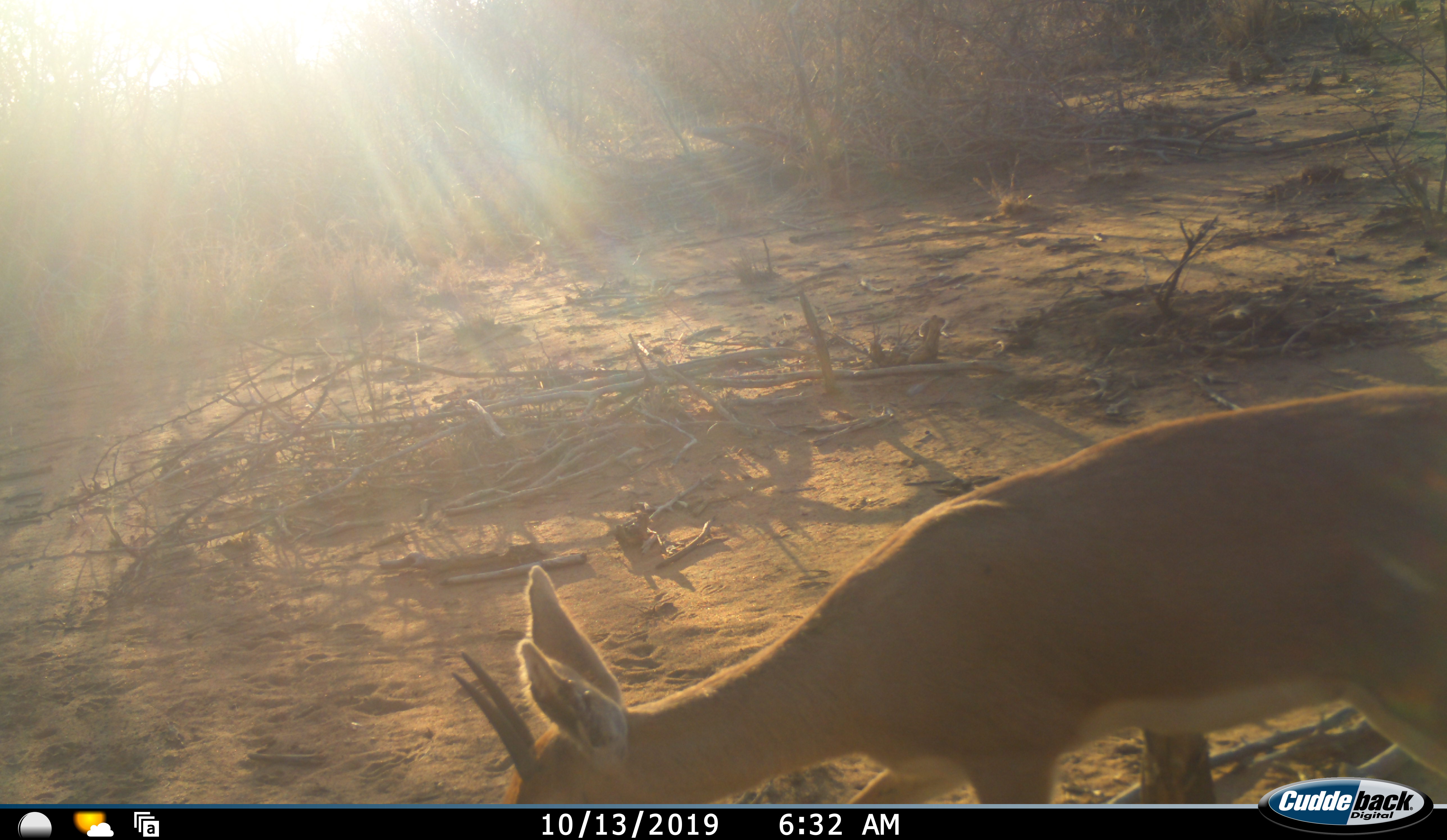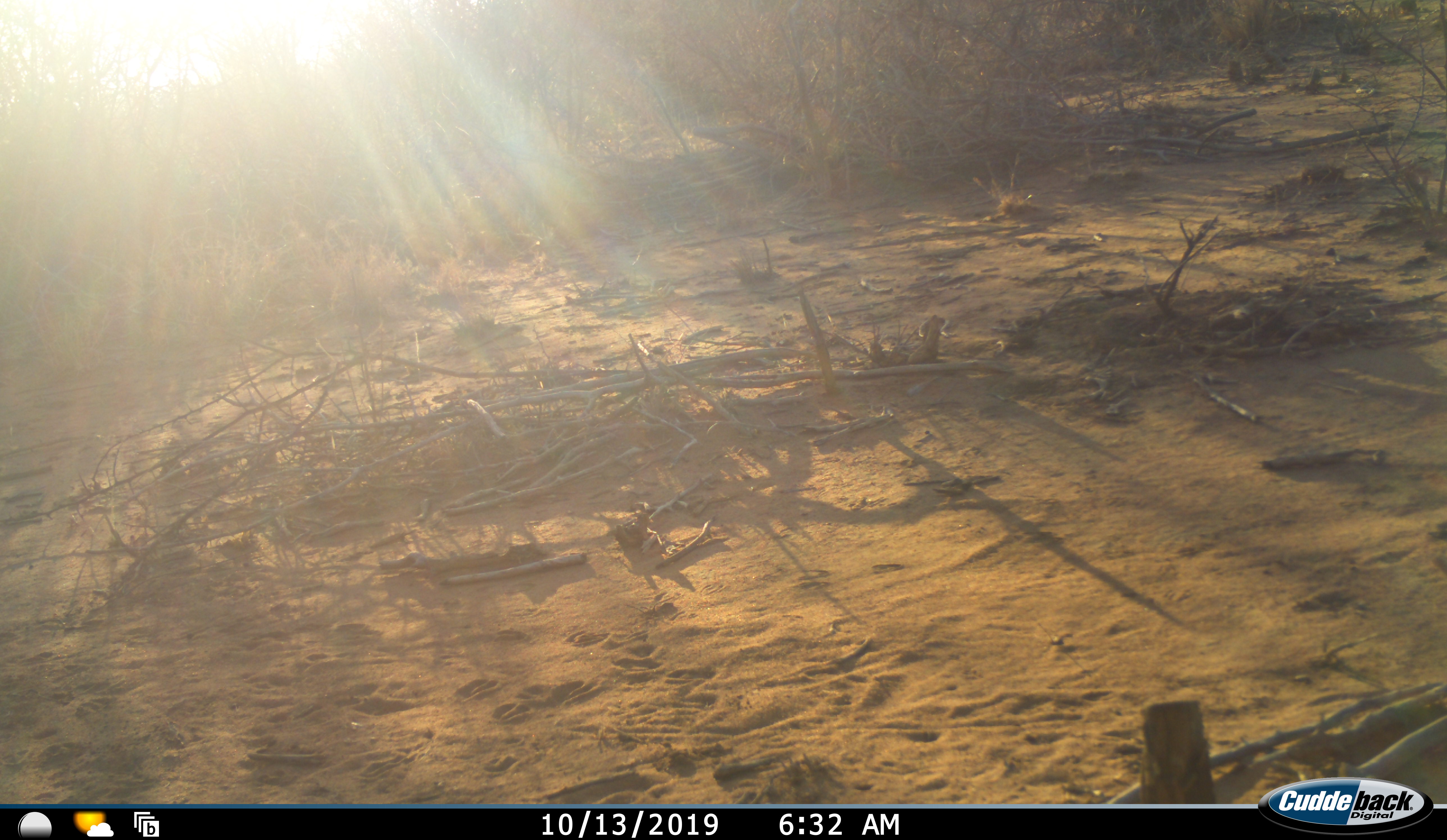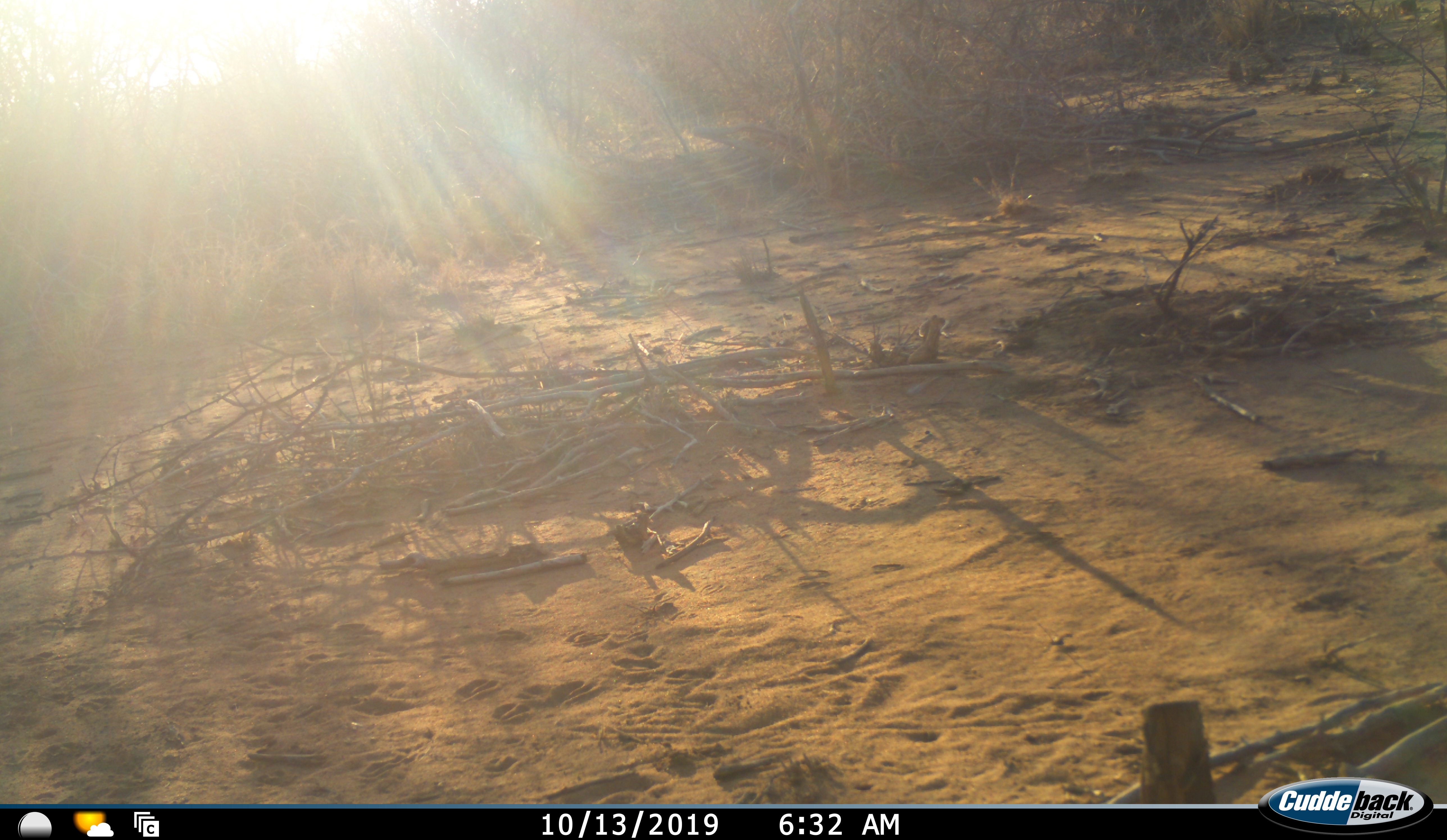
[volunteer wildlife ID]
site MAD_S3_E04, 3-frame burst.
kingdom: Animalia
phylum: Chordata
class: Mammalia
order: Artiodactyla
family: Bovidae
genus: Raphicerus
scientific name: Raphicerus campestris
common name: steenbok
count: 1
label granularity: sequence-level